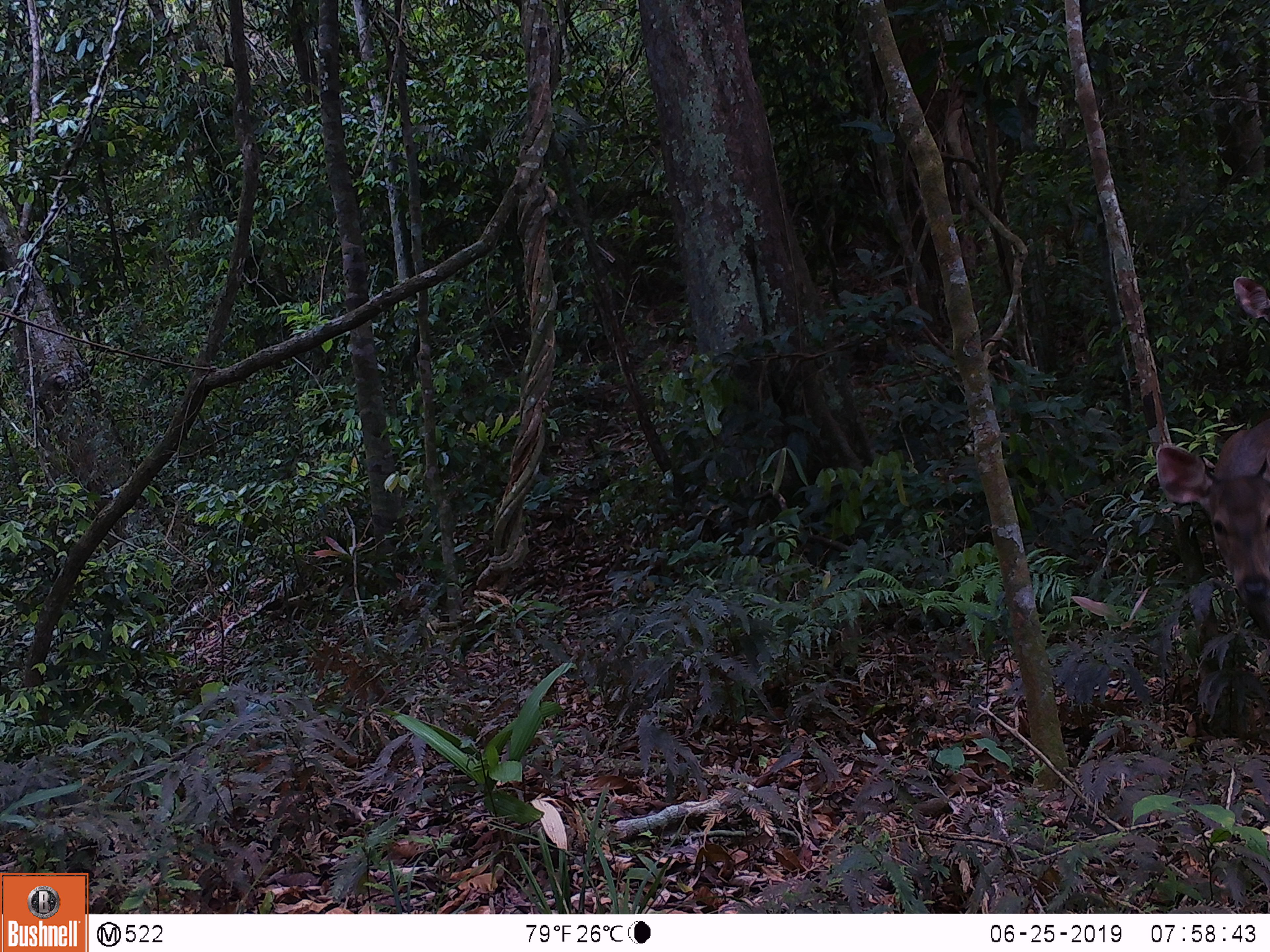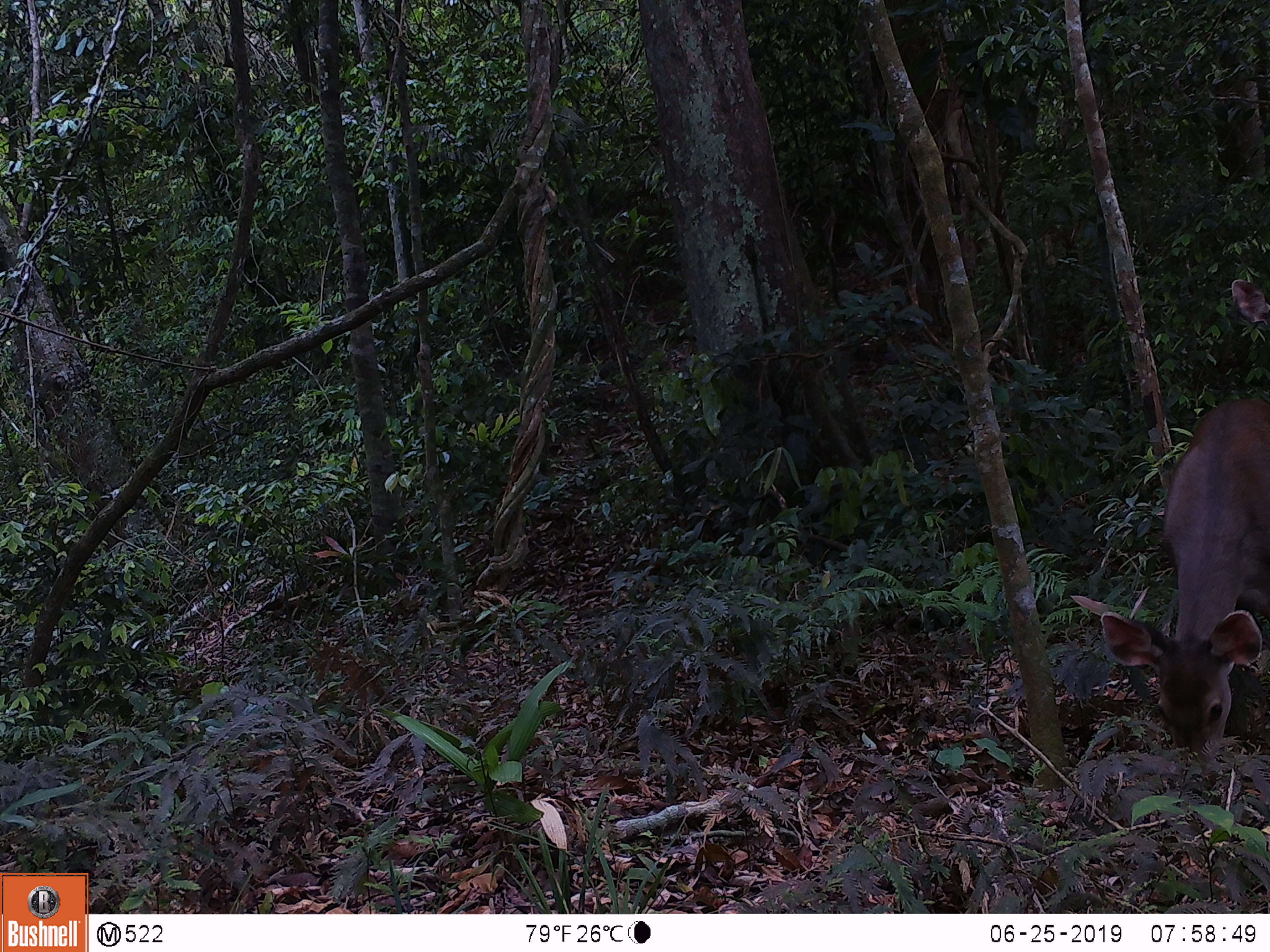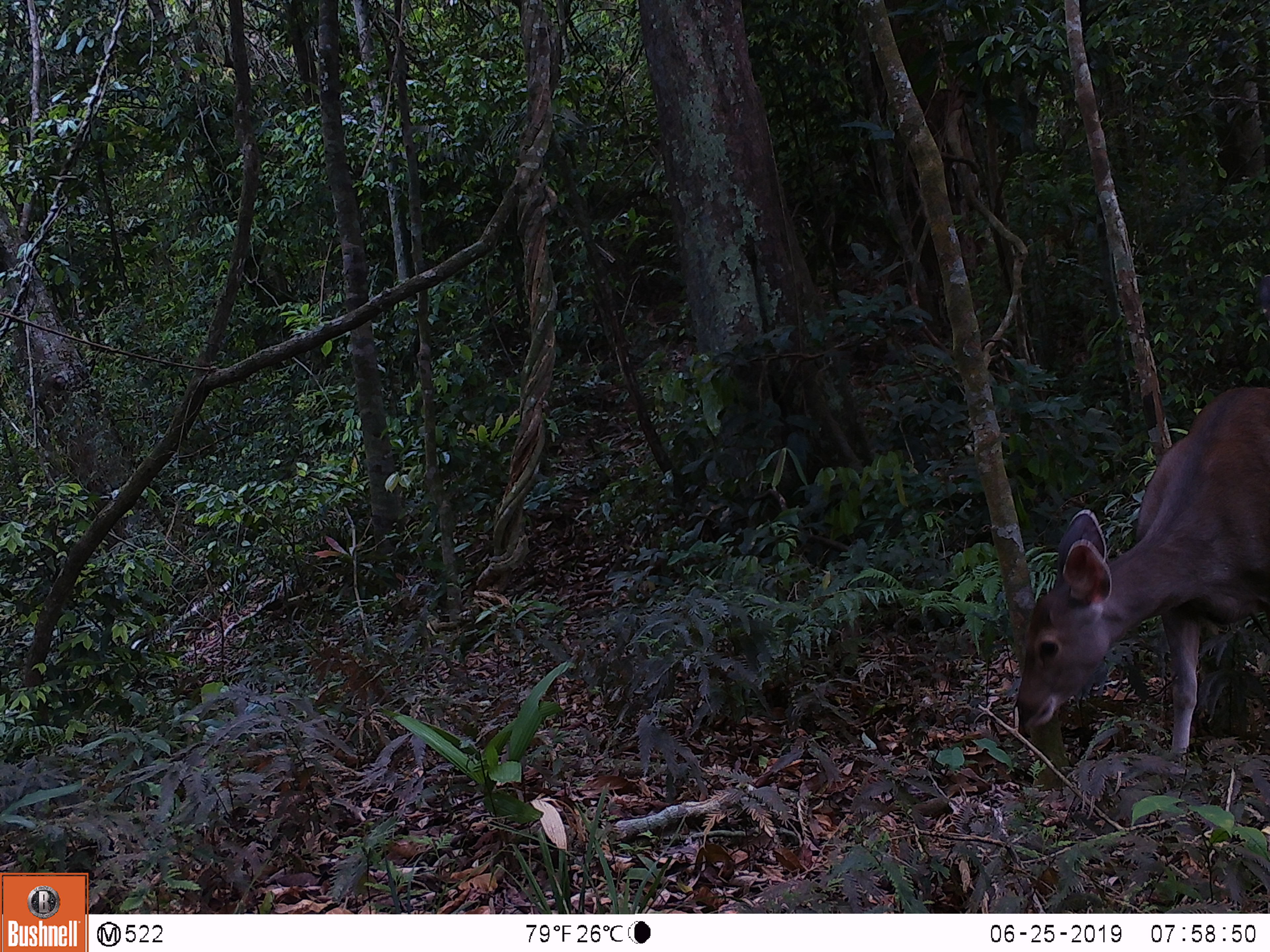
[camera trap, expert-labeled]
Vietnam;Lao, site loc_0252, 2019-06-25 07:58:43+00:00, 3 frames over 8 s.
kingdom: Animalia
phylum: Chordata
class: Mammalia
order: Artiodactyla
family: Cervidae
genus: Rusa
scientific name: Rusa unicolor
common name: sambar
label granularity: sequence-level